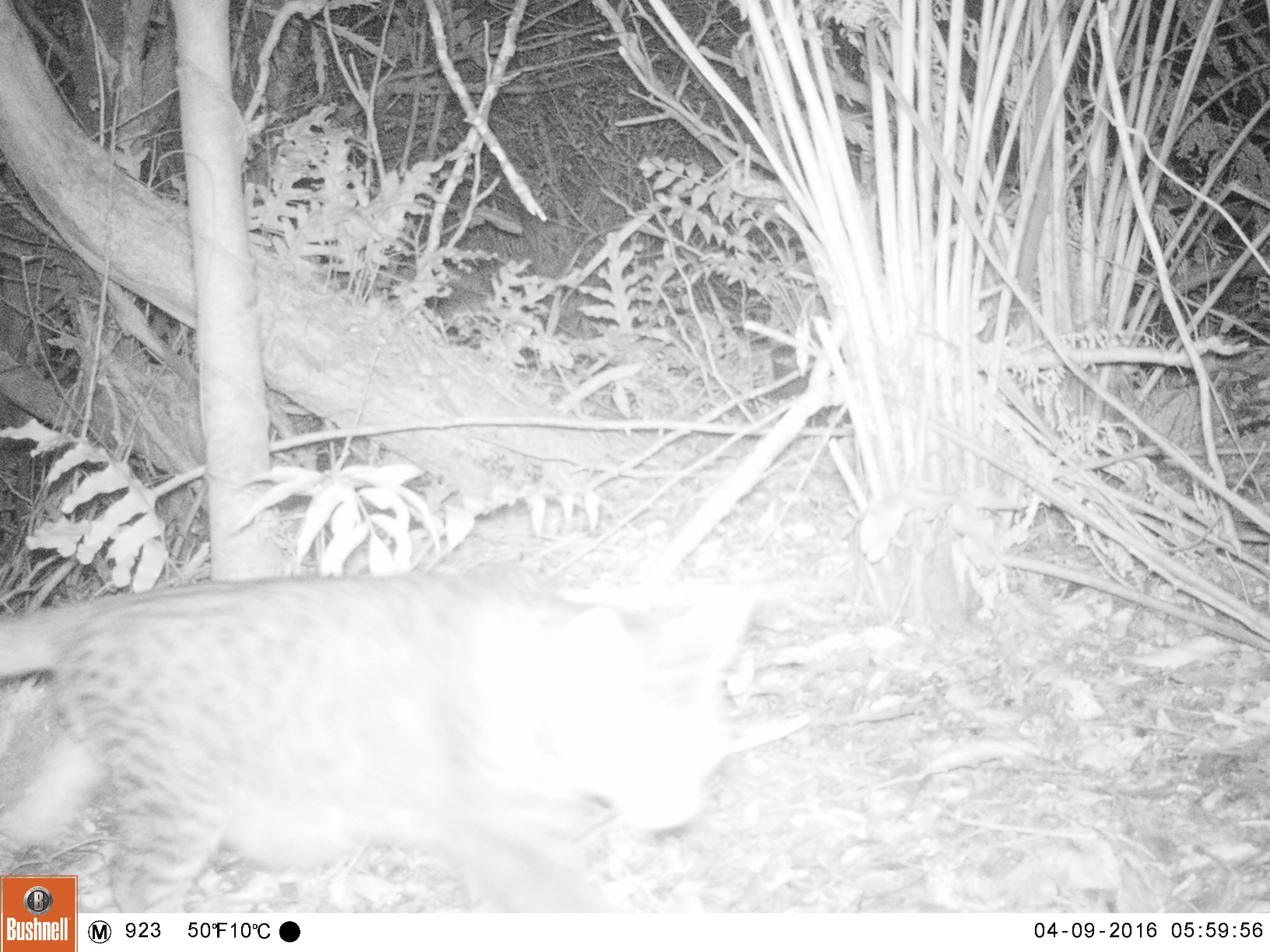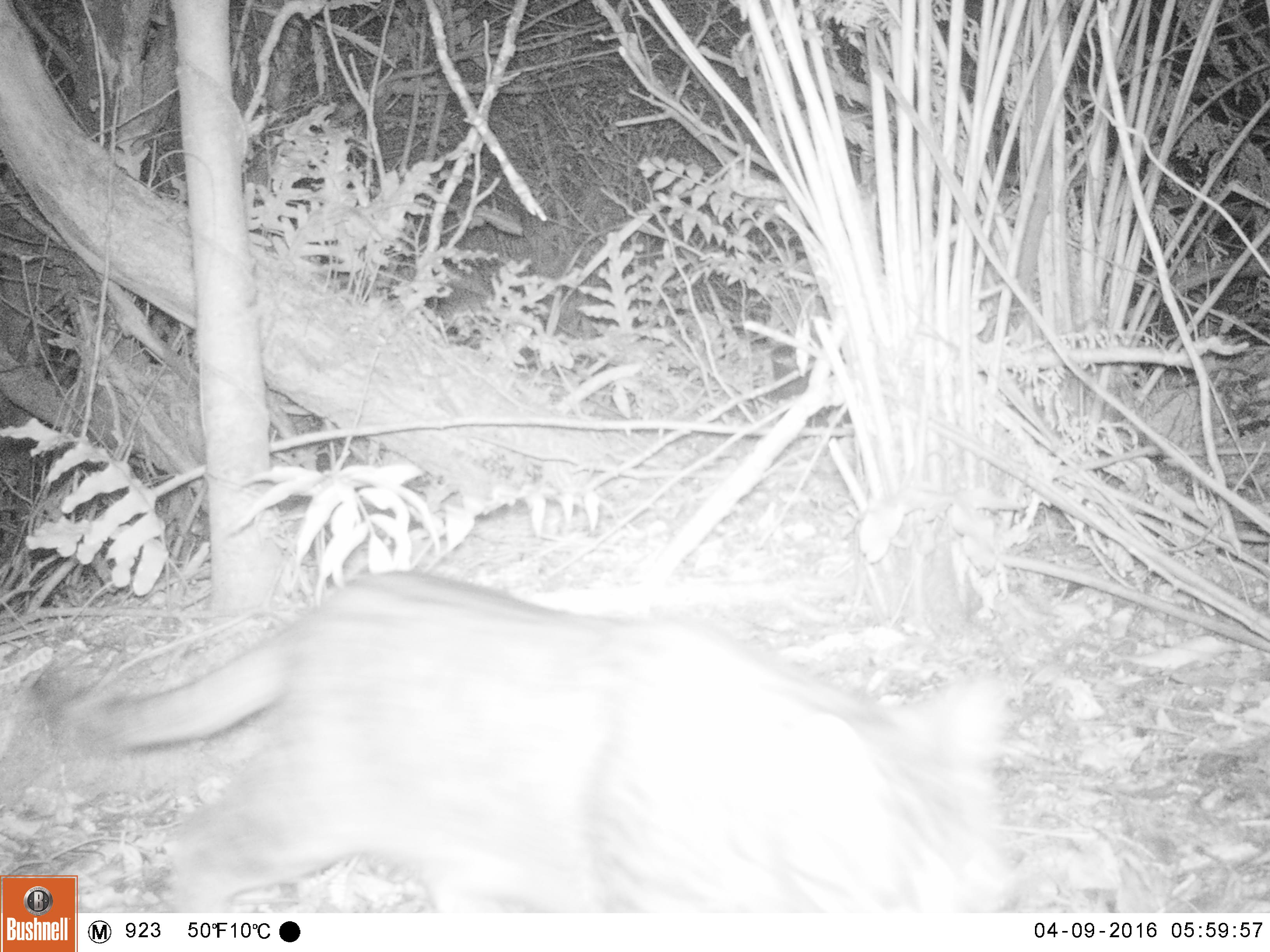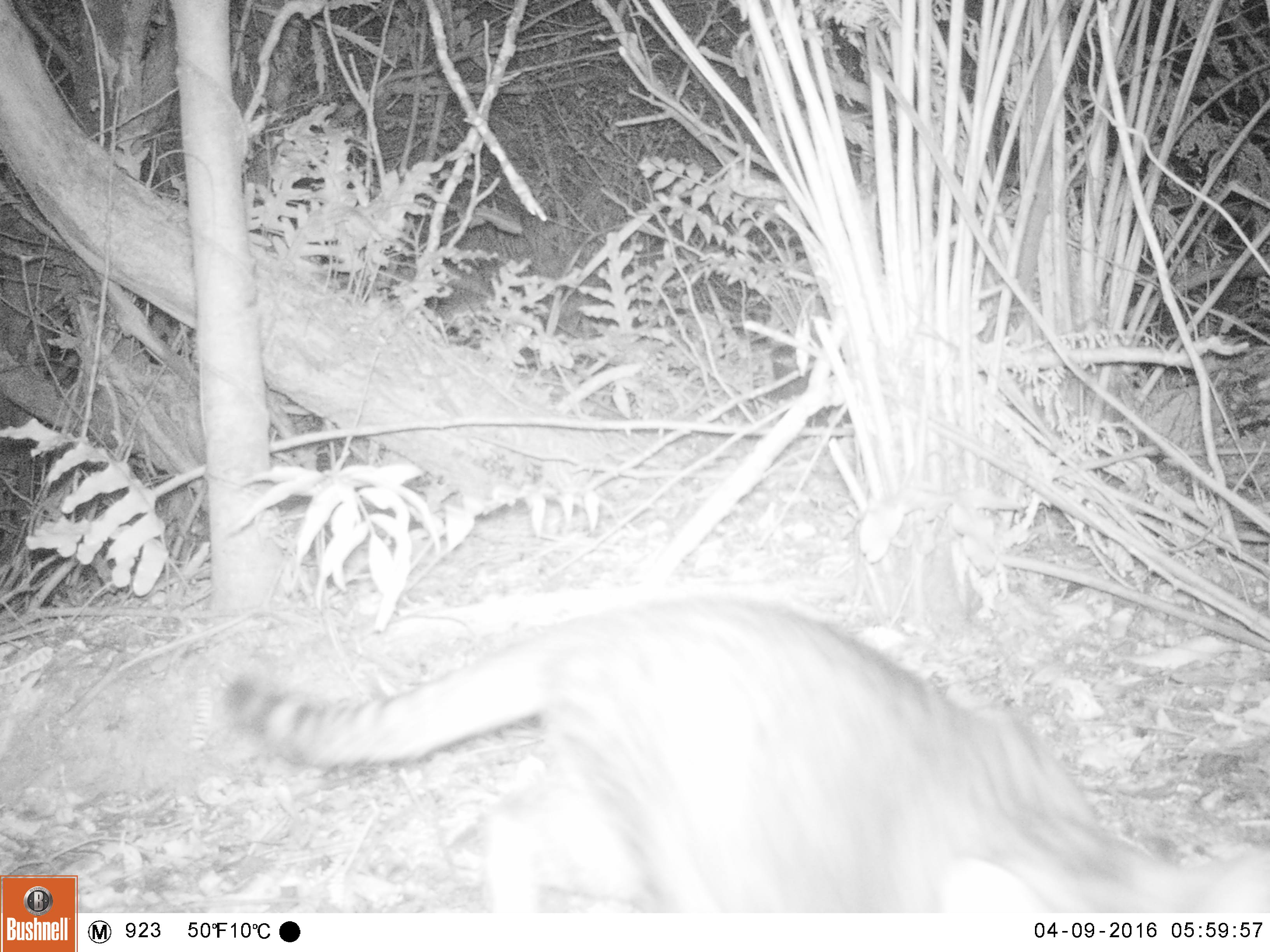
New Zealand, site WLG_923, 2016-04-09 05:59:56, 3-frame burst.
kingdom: Animalia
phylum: Chordata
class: Mammalia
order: Carnivora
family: Felidae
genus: Felis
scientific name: Felis catus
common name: domestic cat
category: cat